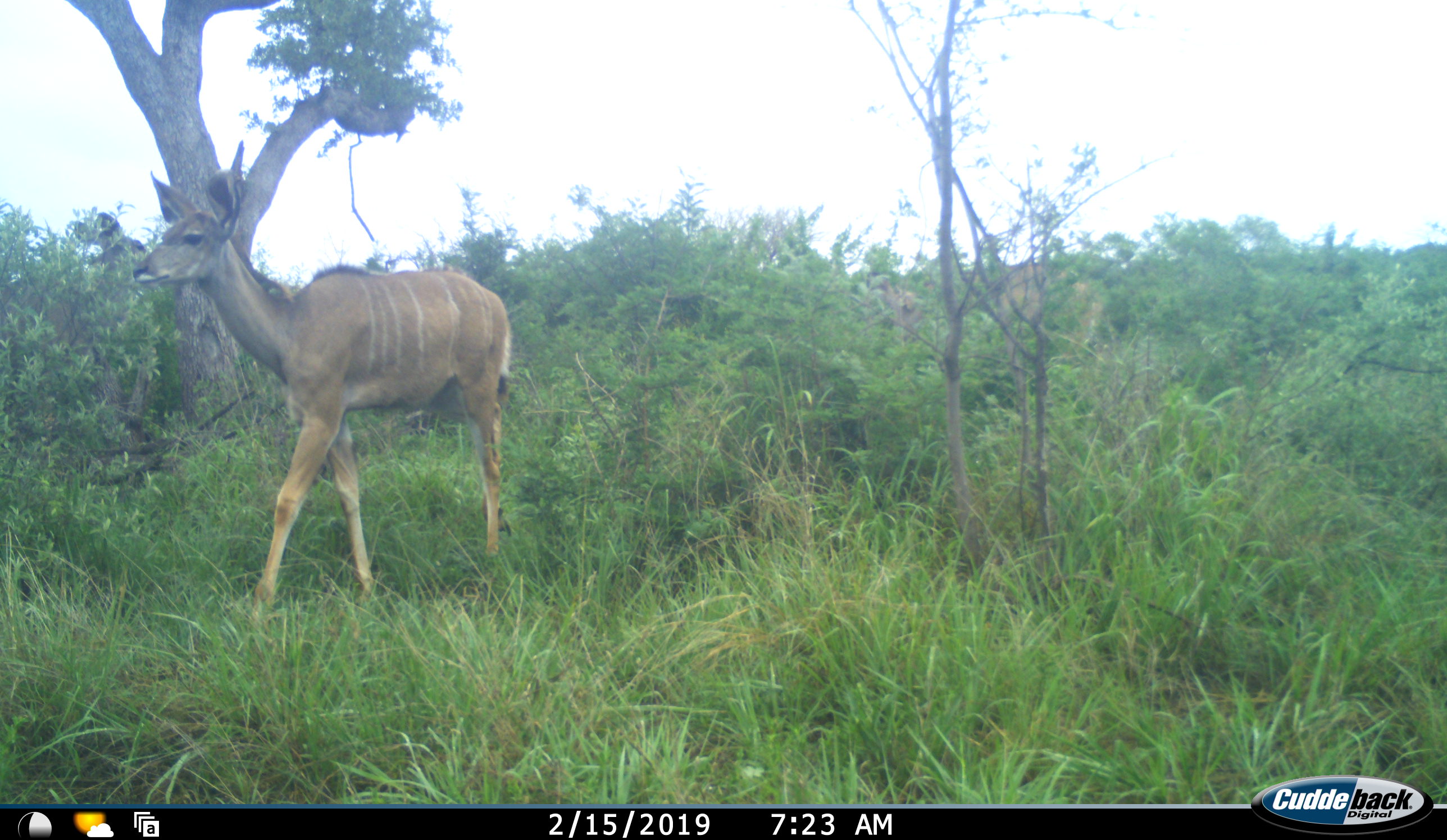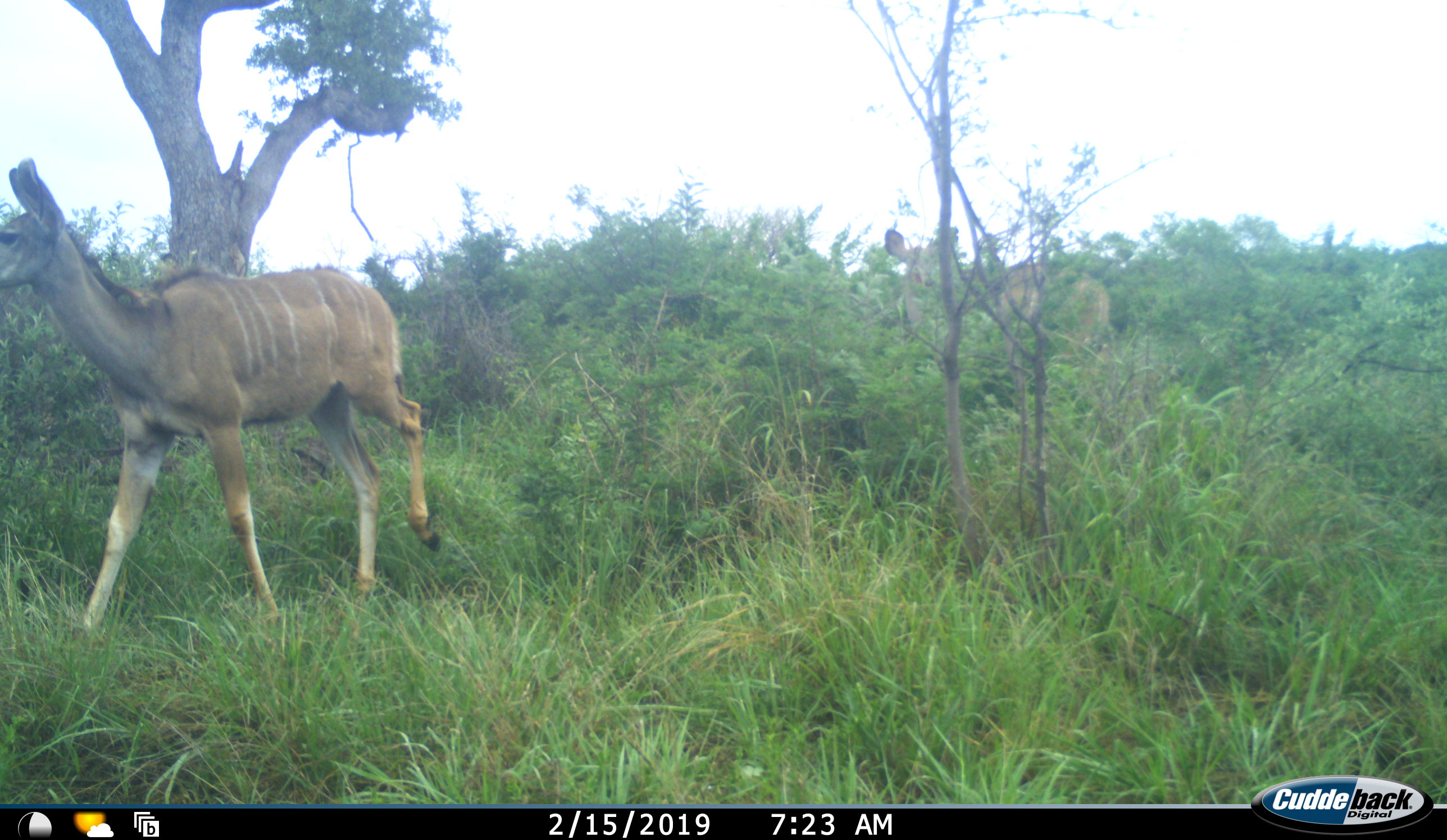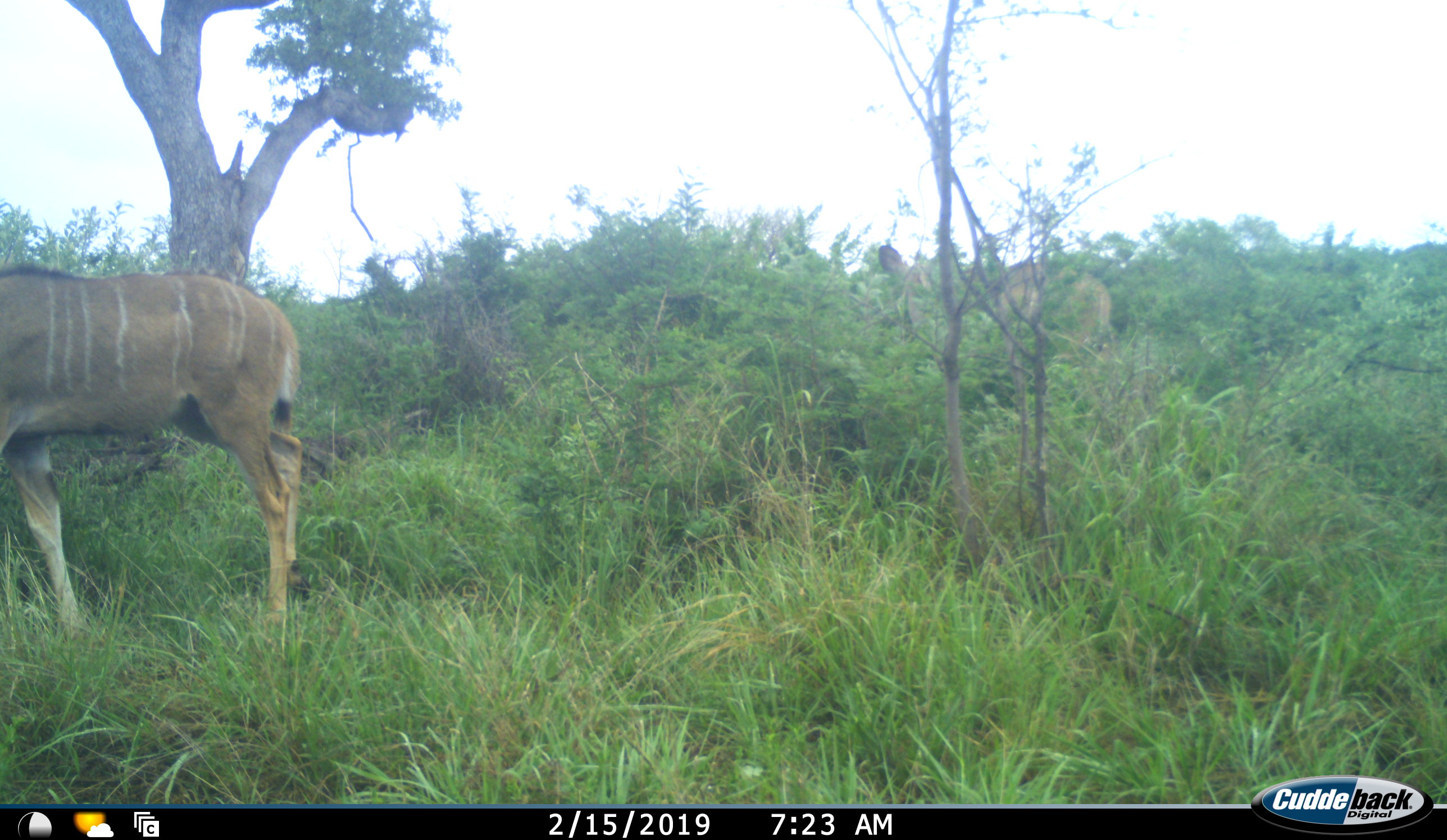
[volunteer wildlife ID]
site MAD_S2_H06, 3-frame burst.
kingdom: Animalia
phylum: Chordata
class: Mammalia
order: Artiodactyla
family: Bovidae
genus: Tragelaphus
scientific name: Tragelaphus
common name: kudu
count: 2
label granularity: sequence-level